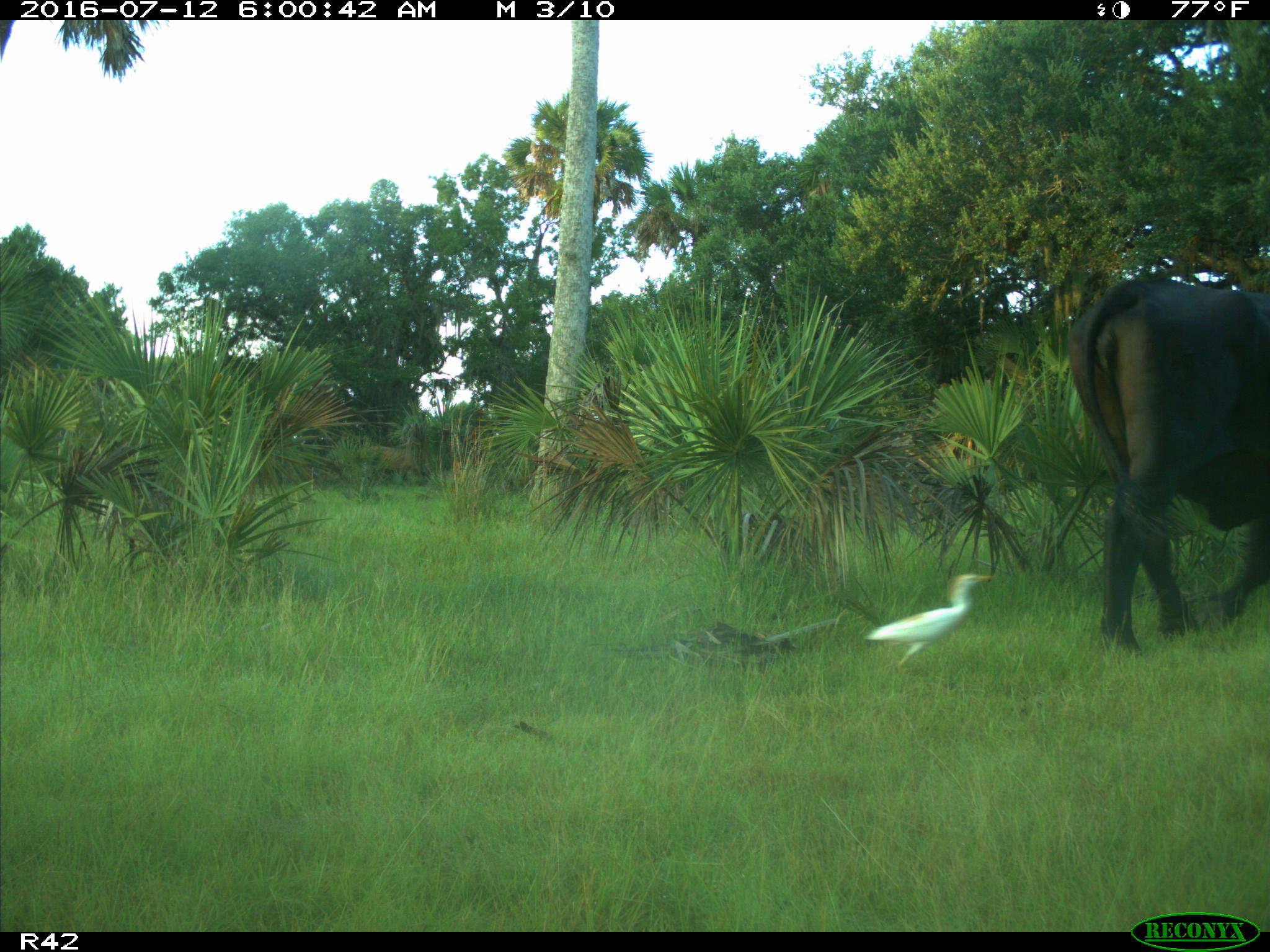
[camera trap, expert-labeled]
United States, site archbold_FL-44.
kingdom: Animalia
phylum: Chordata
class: Mammalia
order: Artiodactyla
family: Bovidae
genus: Bos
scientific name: Bos taurus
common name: domestic cow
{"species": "Bos taurus (domestic cow)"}